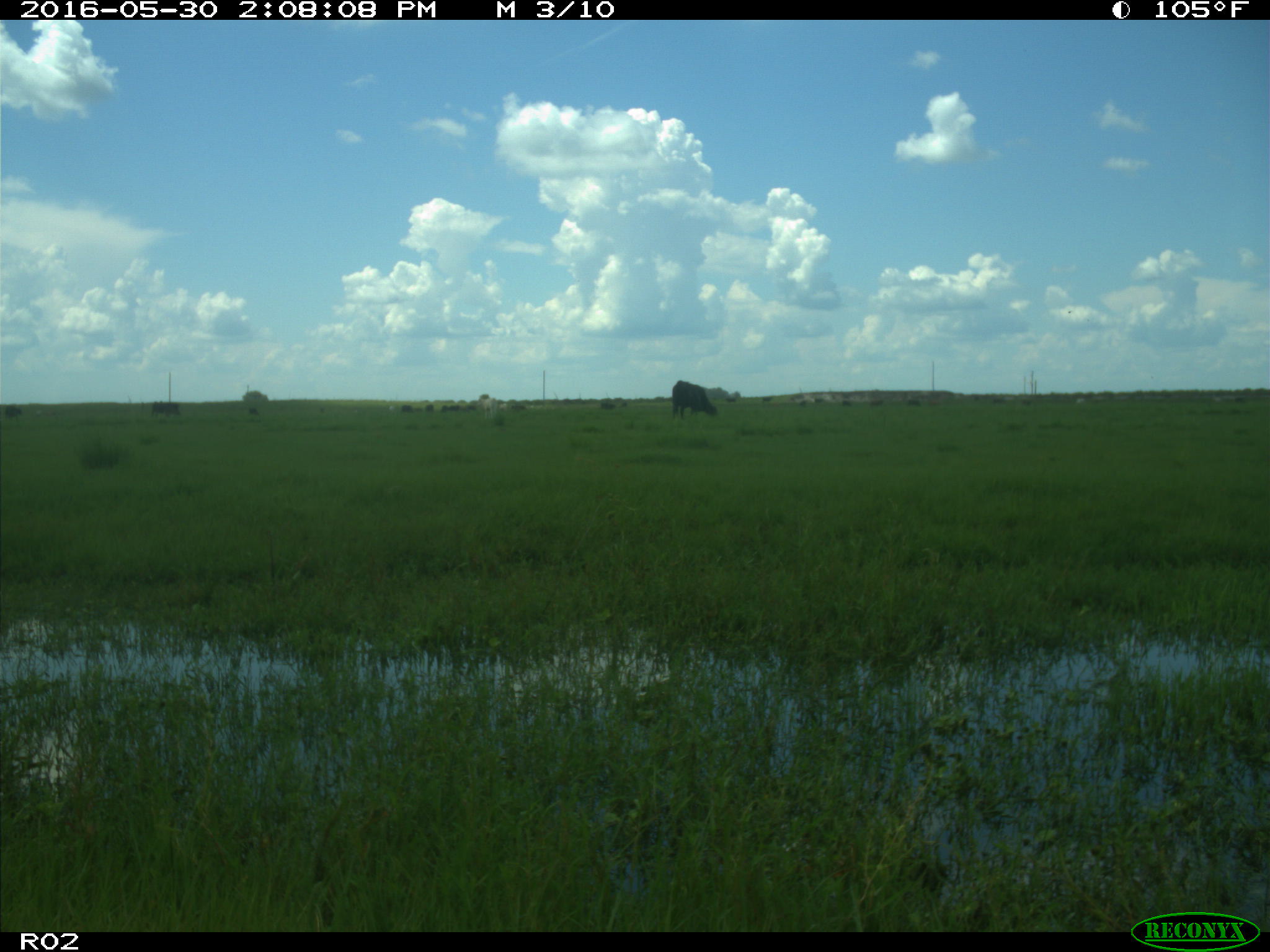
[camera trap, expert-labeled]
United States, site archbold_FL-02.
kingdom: Animalia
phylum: Chordata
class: Mammalia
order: Artiodactyla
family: Bovidae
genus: Bos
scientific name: Bos taurus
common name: domestic cow